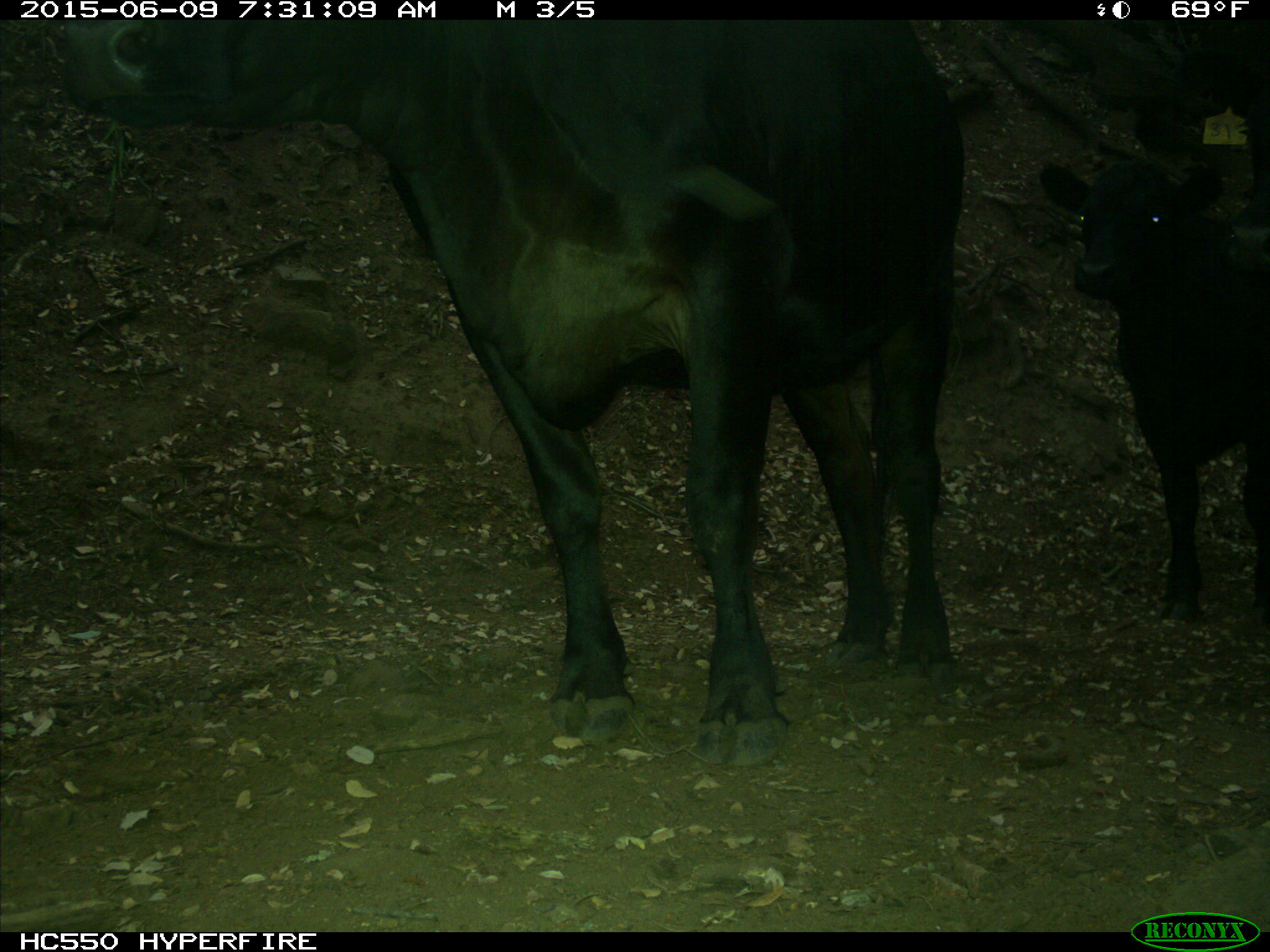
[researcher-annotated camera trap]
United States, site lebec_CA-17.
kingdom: Animalia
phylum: Chordata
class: Mammalia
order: Artiodactyla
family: Bovidae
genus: Bos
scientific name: Bos taurus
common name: domestic cow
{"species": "Bos taurus (domestic cow)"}